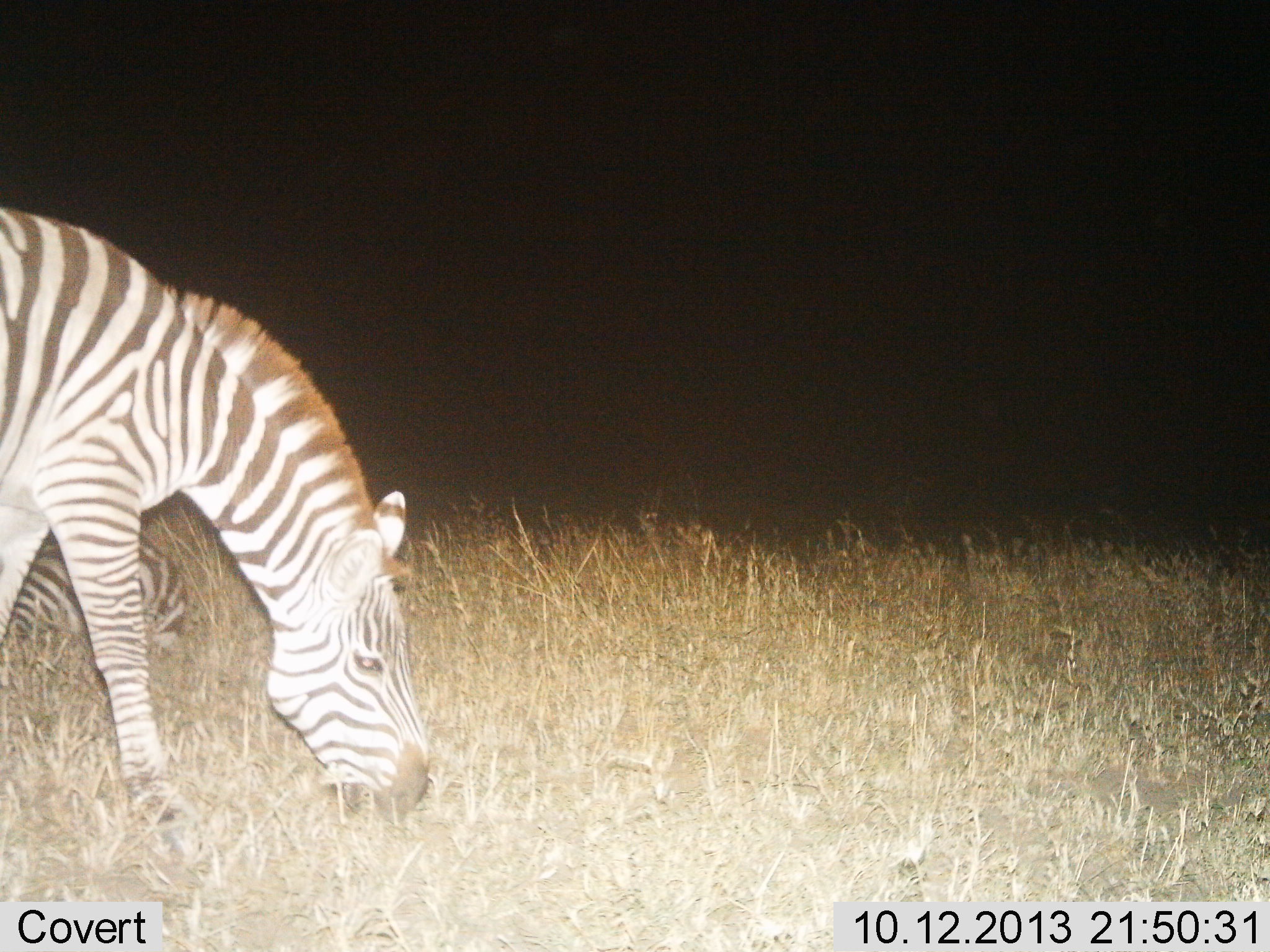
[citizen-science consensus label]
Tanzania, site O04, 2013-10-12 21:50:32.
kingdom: Animalia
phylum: Chordata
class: Mammalia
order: Perissodactyla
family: Equidae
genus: Equus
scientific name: Equus quagga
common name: plains zebra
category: zebra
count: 1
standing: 24%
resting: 15%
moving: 0%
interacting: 0%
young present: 0%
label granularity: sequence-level